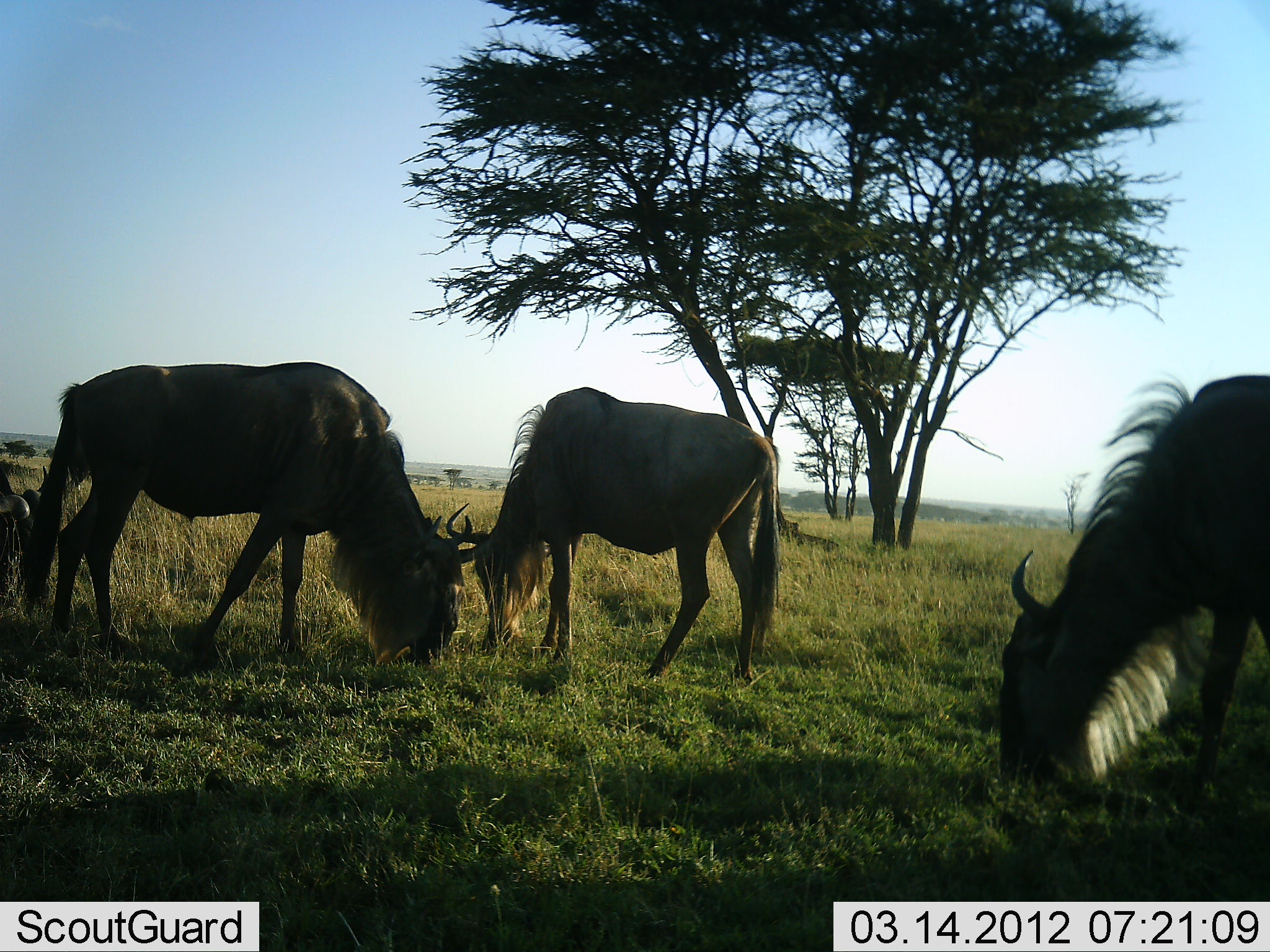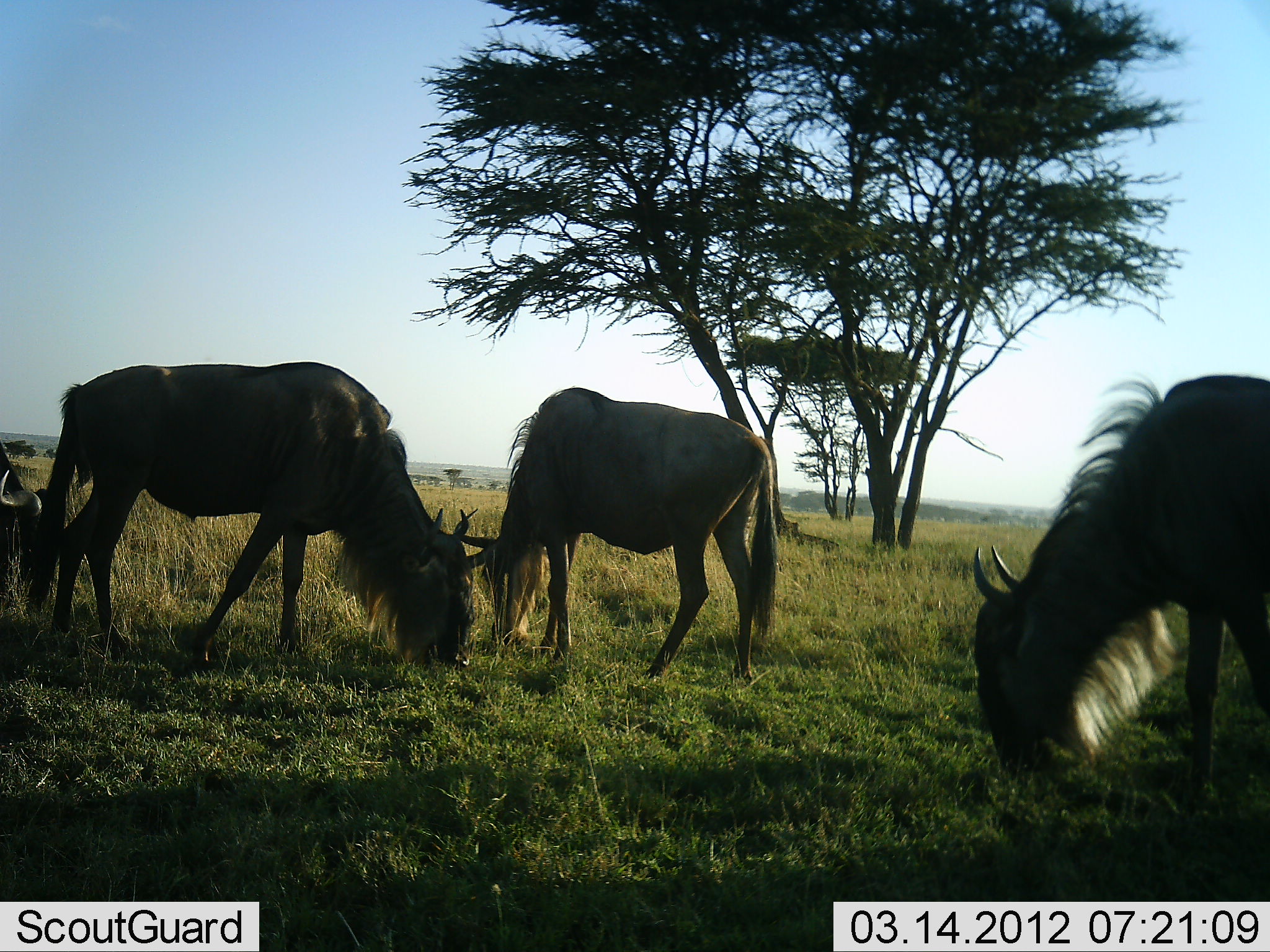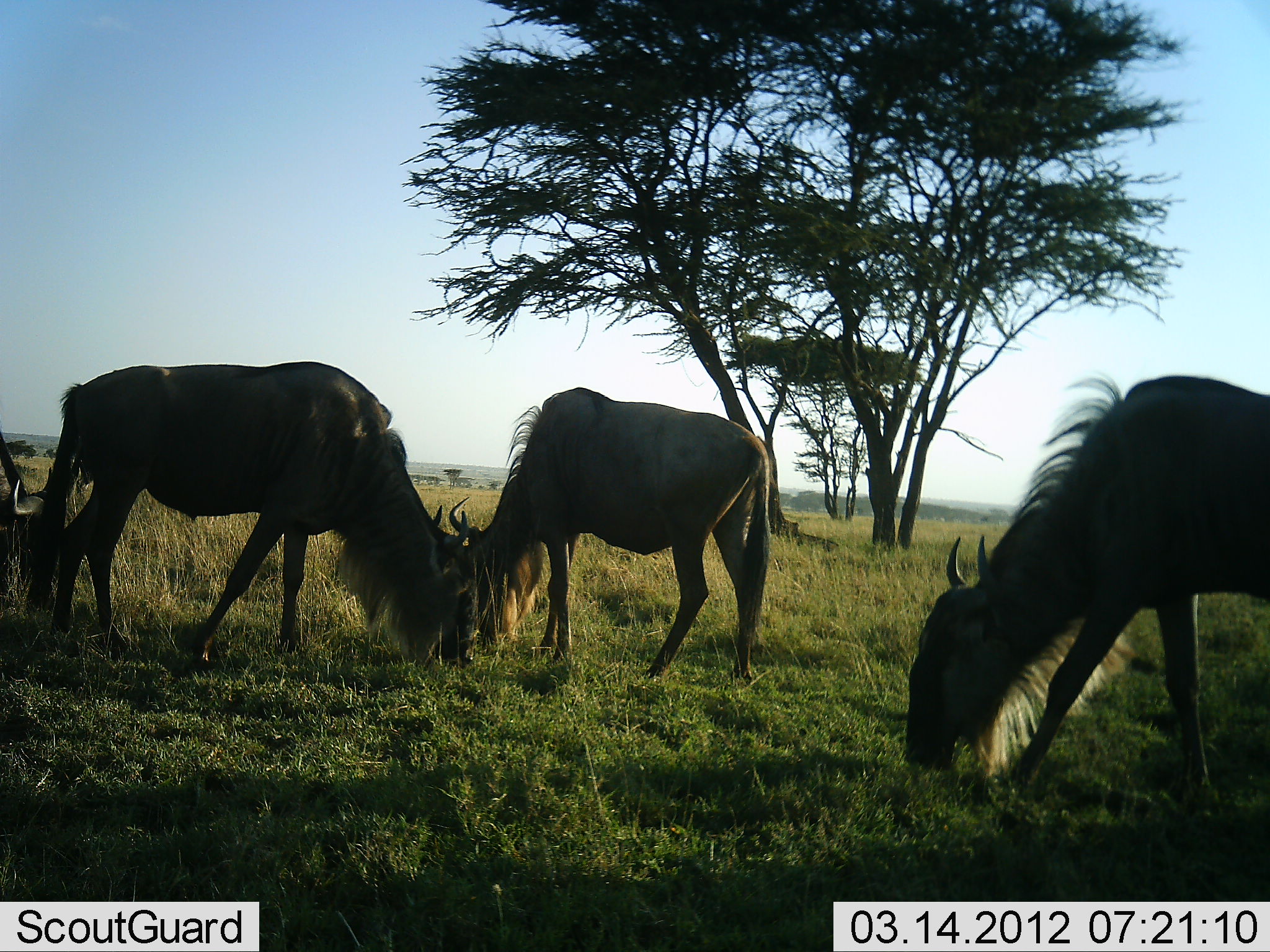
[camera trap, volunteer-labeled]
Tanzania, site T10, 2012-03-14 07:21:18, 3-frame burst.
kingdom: Animalia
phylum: Chordata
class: Mammalia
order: Artiodactyla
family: Bovidae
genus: Connochaetes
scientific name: Connochaetes taurinus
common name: blue wildebeest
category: wildebeest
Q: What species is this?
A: Wildebeest (blue wildebeest) (Connochaetes taurinus).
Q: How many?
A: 4.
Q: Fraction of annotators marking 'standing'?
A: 29%.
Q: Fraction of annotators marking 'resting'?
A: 0%.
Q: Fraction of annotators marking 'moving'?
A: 0%.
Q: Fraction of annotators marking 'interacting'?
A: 0%.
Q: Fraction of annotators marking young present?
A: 0%.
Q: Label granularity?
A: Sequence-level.